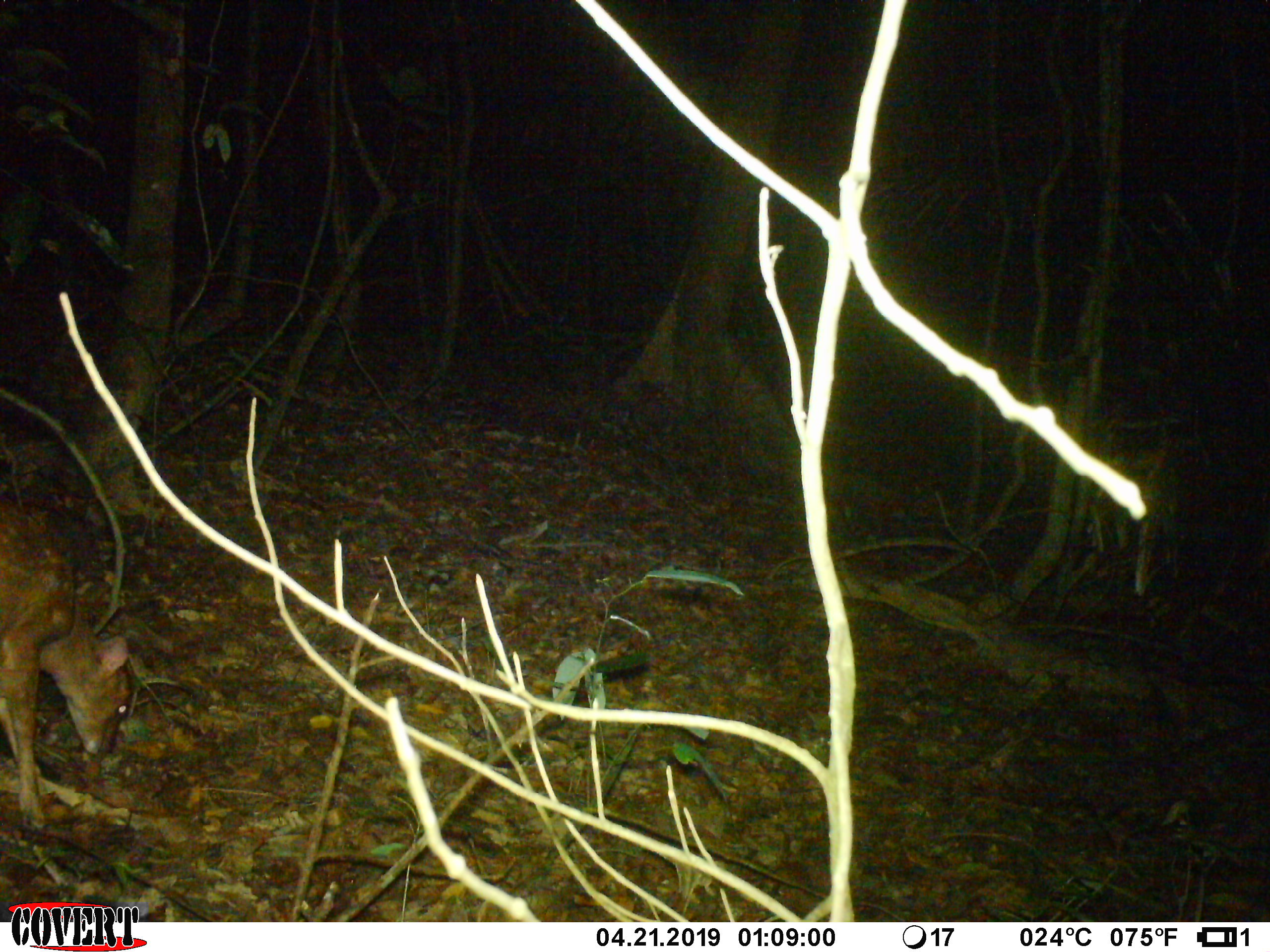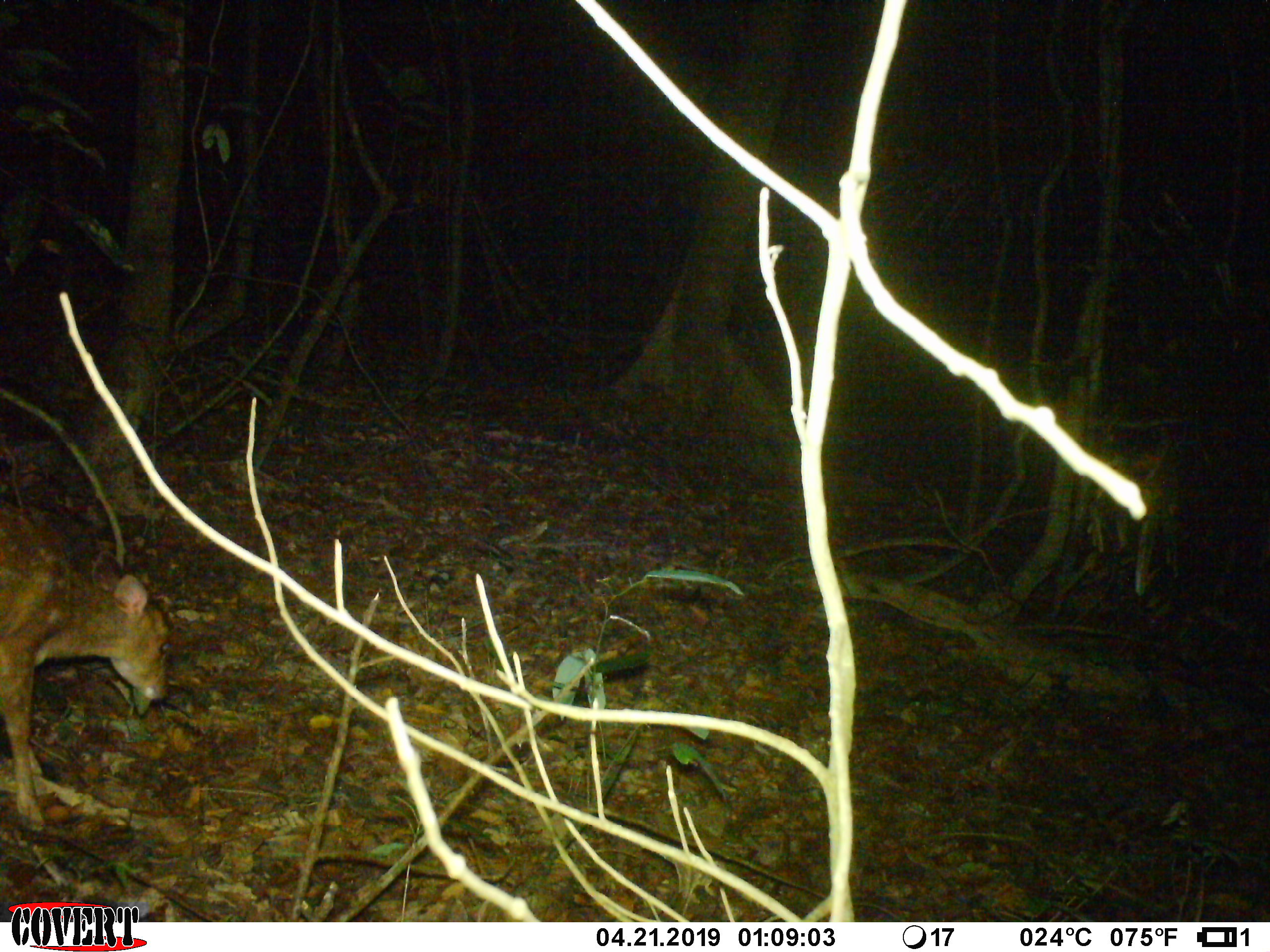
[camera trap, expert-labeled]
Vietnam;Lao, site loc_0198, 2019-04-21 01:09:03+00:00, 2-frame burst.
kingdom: Animalia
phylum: Chordata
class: Mammalia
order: Artiodactyla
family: Cervidae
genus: Muntiacus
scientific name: Muntiacus vuquangensis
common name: large-antlered muntjac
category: large antlered muntjac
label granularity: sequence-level